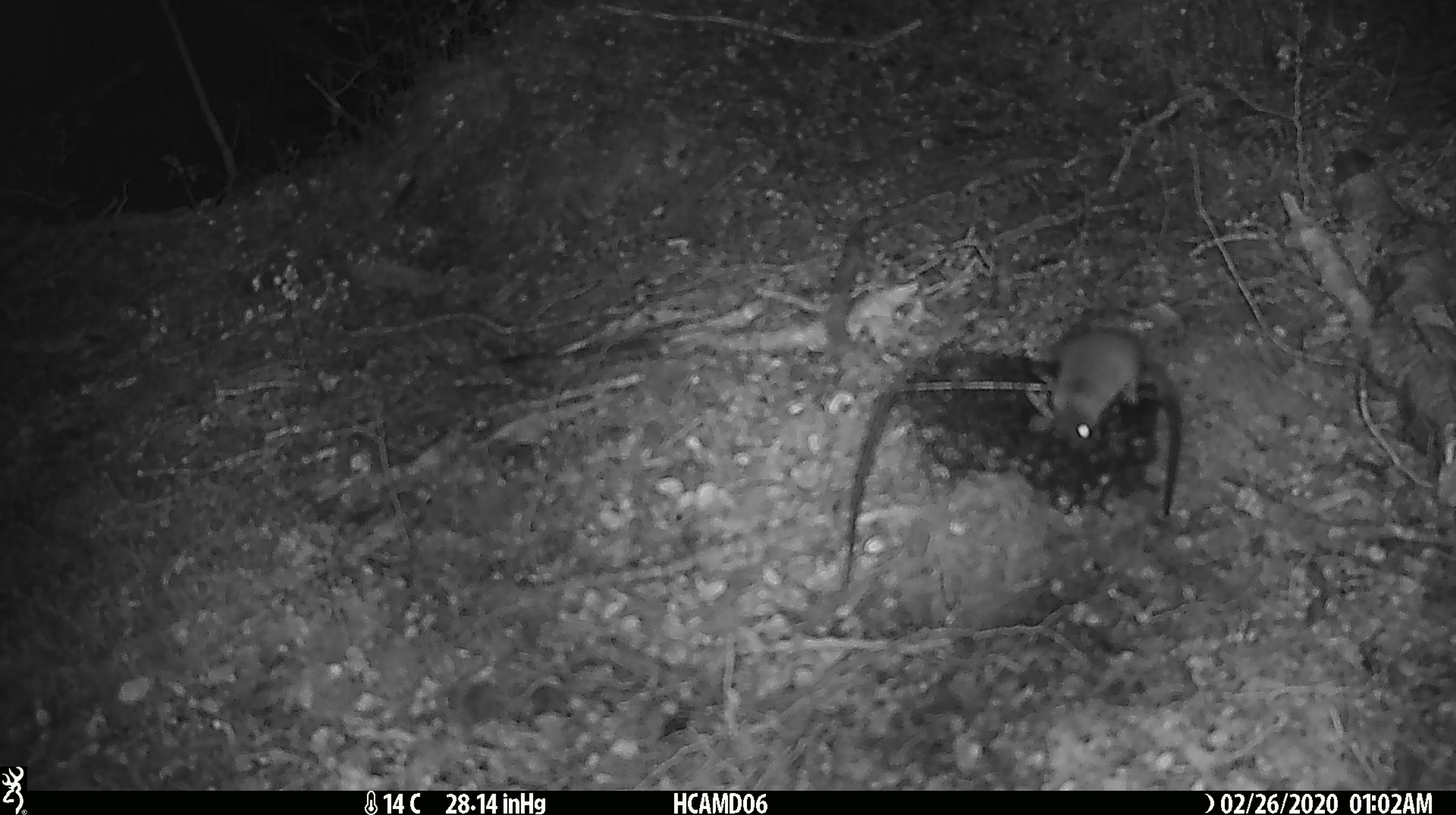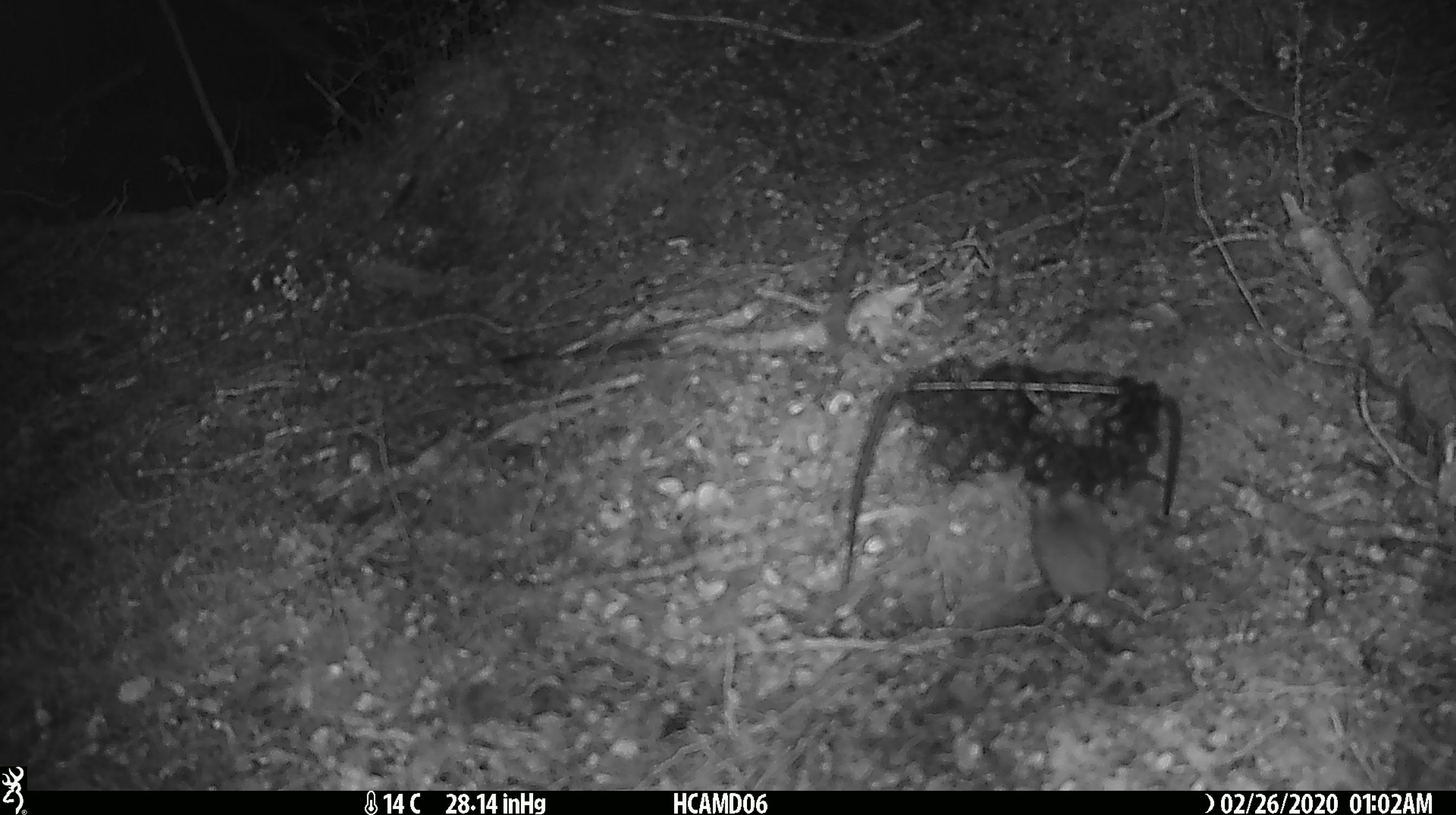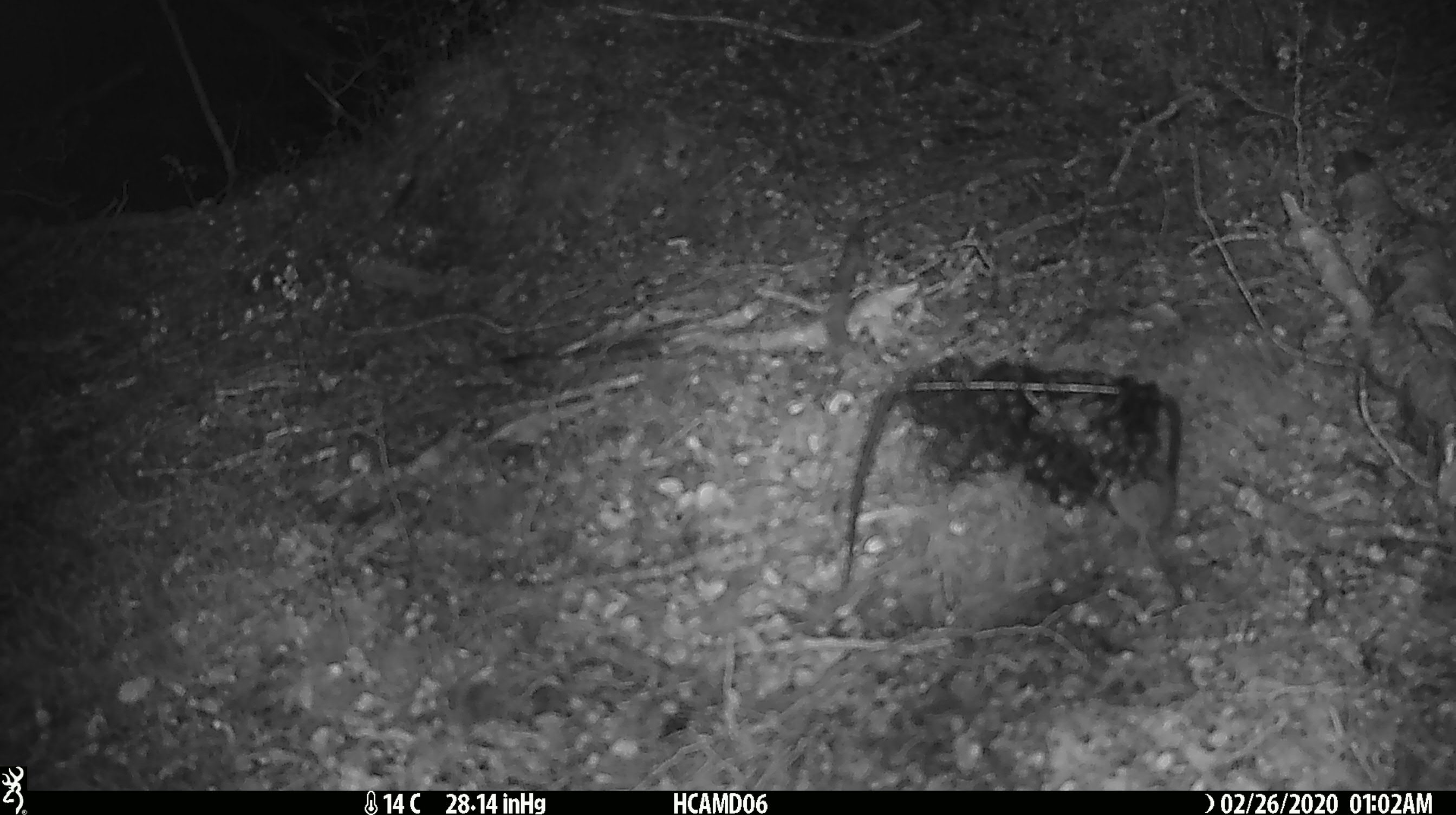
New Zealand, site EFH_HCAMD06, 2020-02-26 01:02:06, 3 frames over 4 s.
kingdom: Animalia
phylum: Chordata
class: Mammalia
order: Rodentia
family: Muridae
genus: Mus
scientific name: Mus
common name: mouse